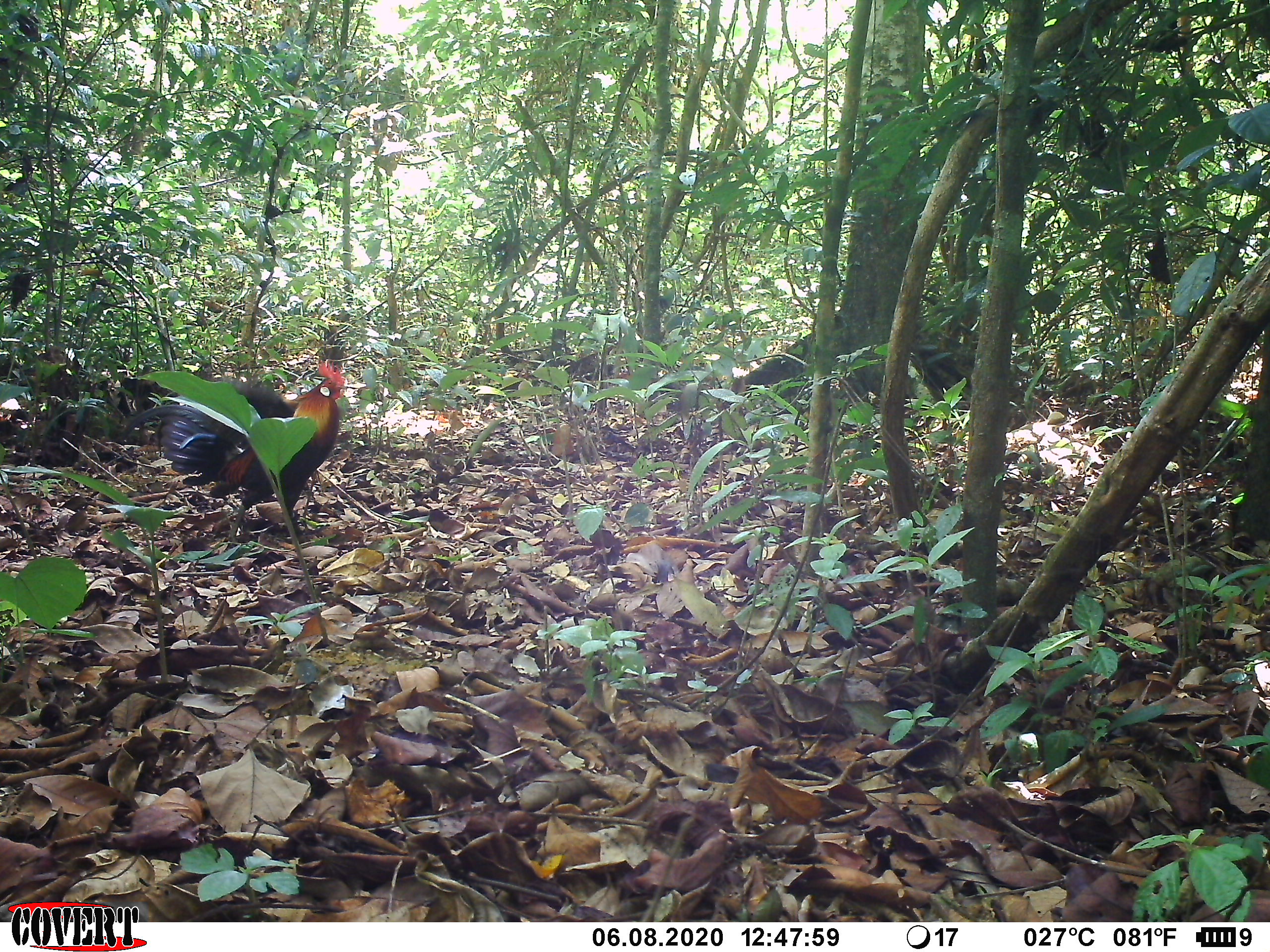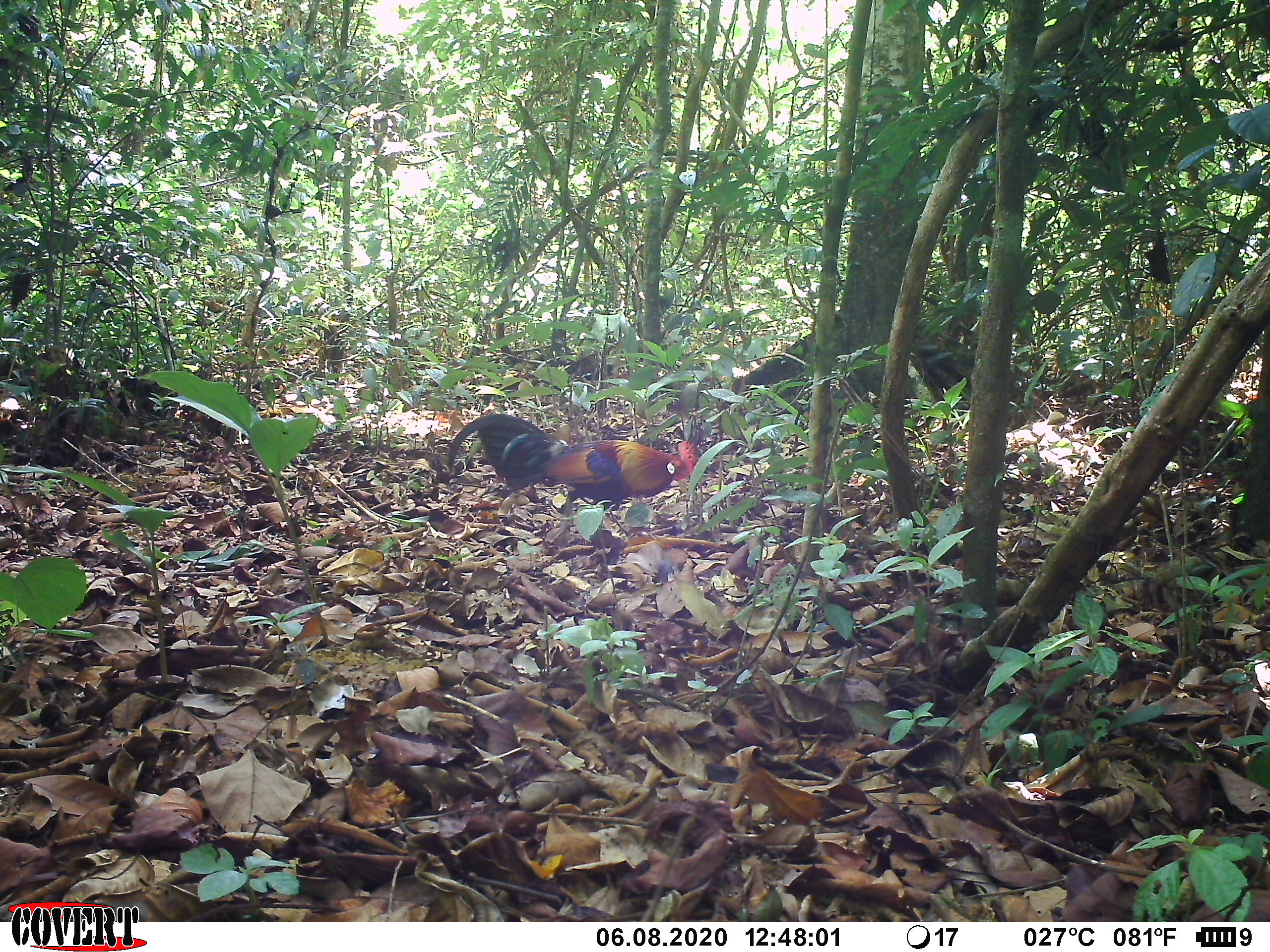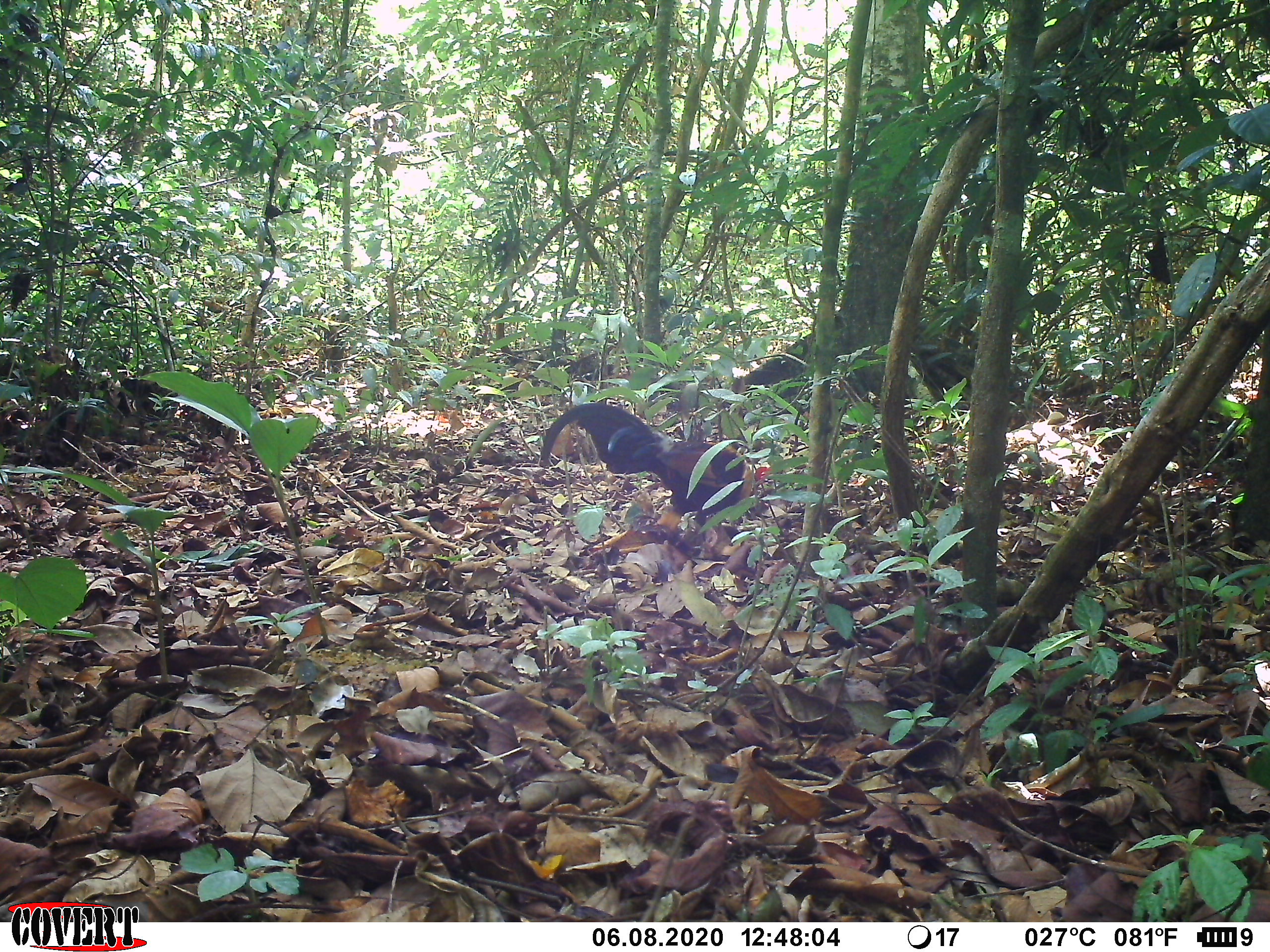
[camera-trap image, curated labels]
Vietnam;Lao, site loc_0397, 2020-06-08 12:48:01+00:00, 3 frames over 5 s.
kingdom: Animalia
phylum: Chordata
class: Aves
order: Galliformes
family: Phasianidae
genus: Gallus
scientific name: Gallus gallus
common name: red junglefowl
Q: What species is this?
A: Red junglefowl (Gallus gallus).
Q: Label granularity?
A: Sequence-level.